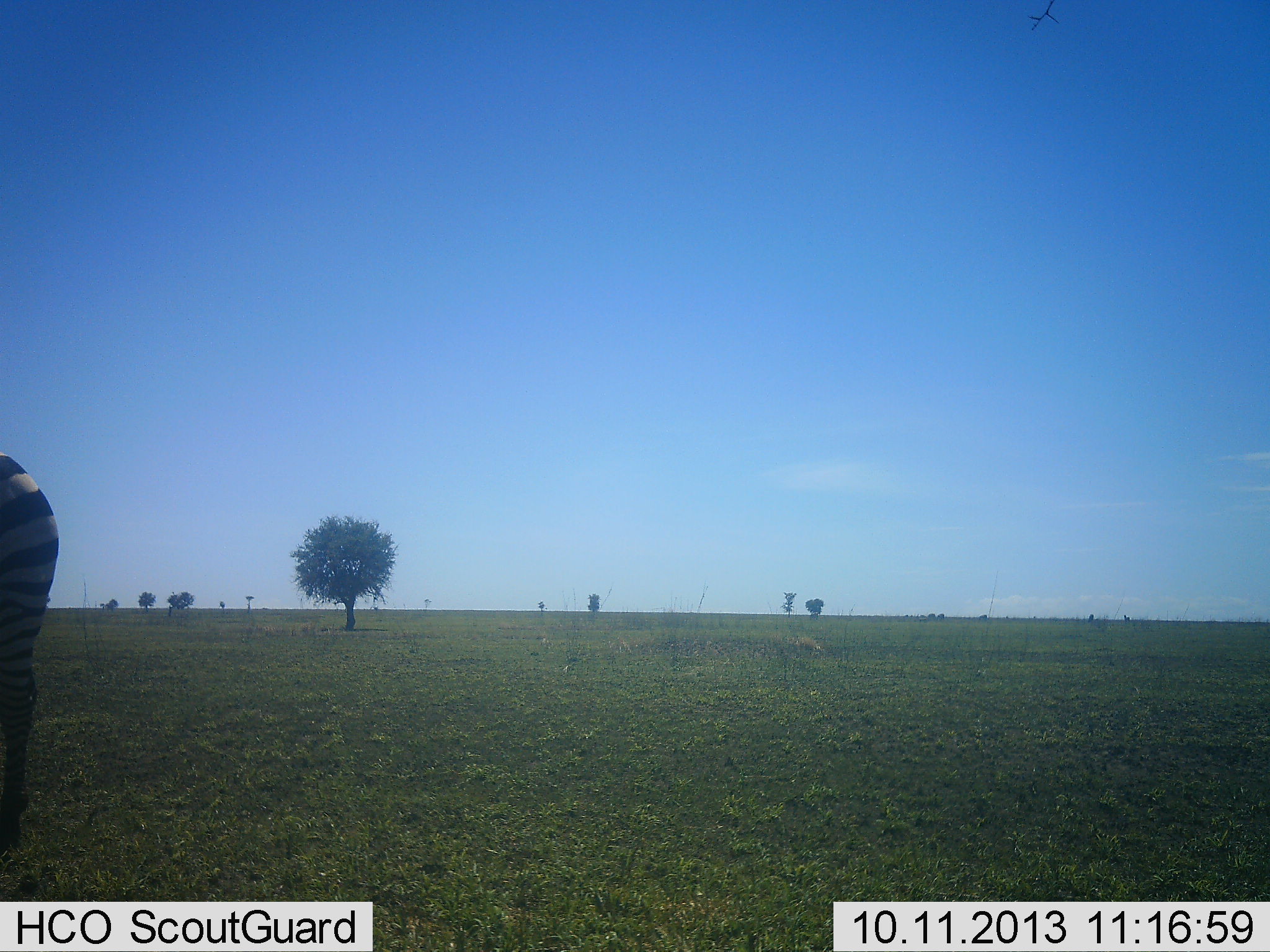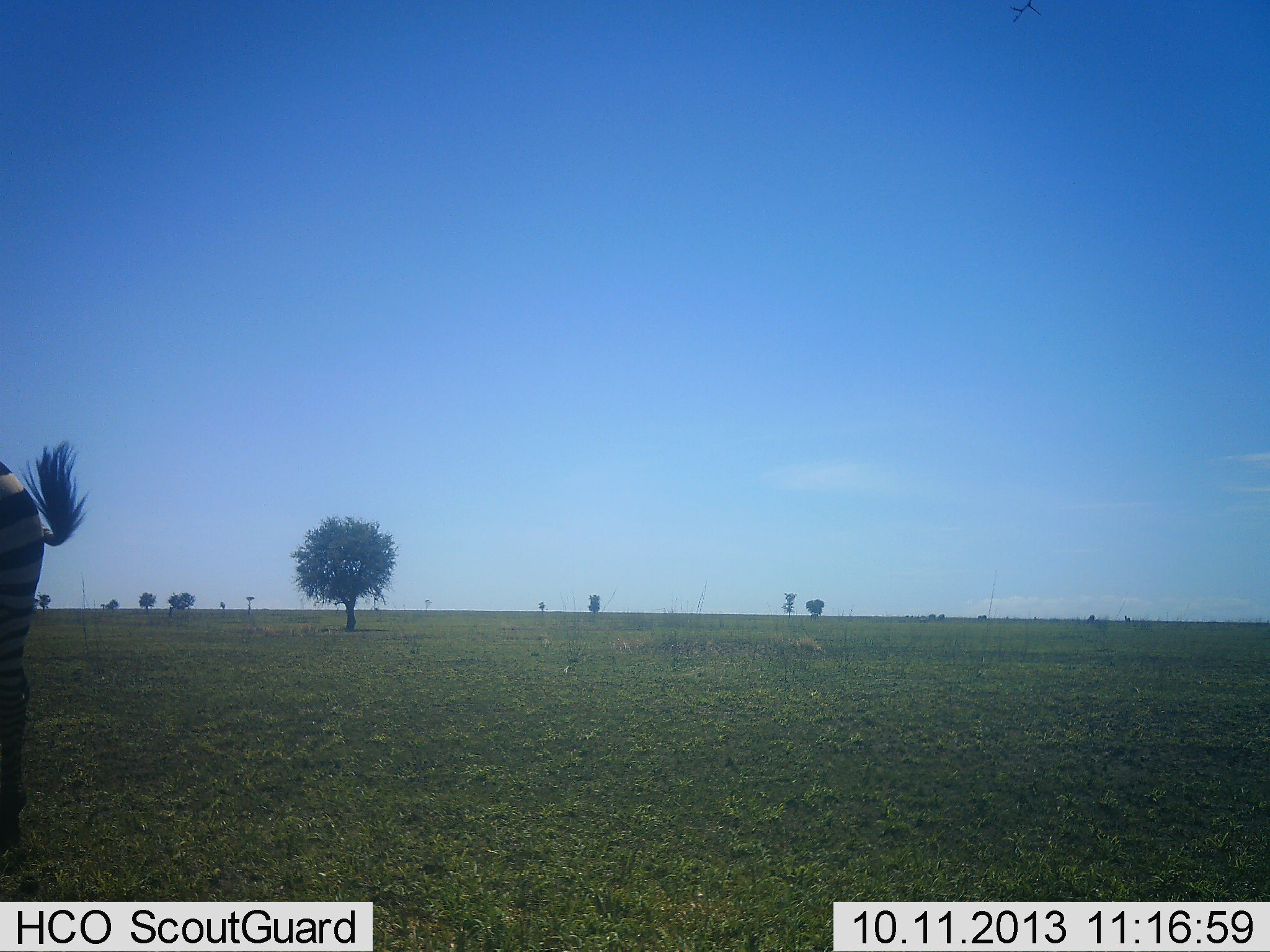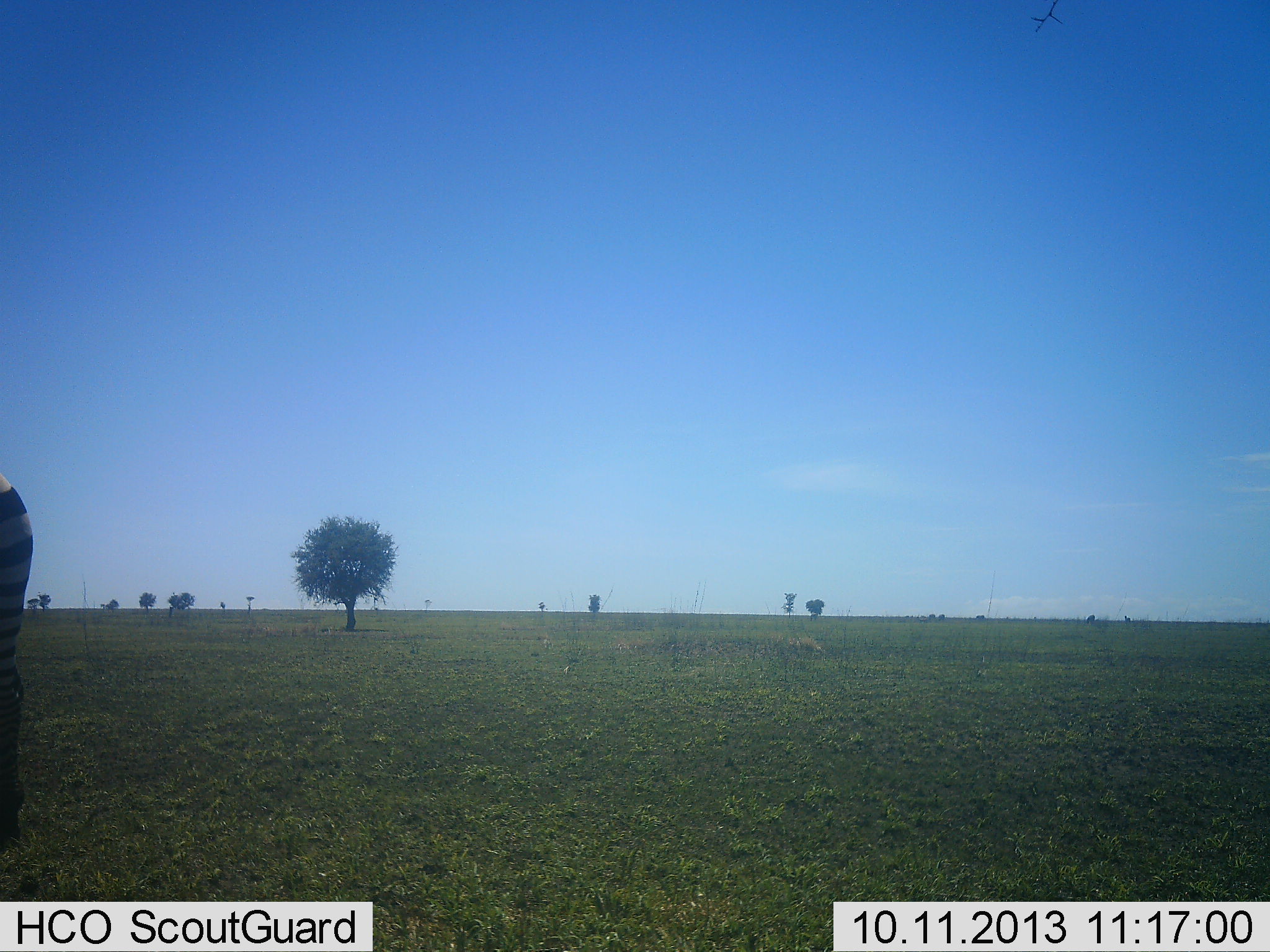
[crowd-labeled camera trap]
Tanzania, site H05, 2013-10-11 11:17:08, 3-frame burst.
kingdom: Animalia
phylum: Chordata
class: Mammalia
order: Perissodactyla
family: Equidae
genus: Equus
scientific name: Equus quagga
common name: plains zebra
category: zebra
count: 1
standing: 81%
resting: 0%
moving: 19%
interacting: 0%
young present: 0%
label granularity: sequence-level